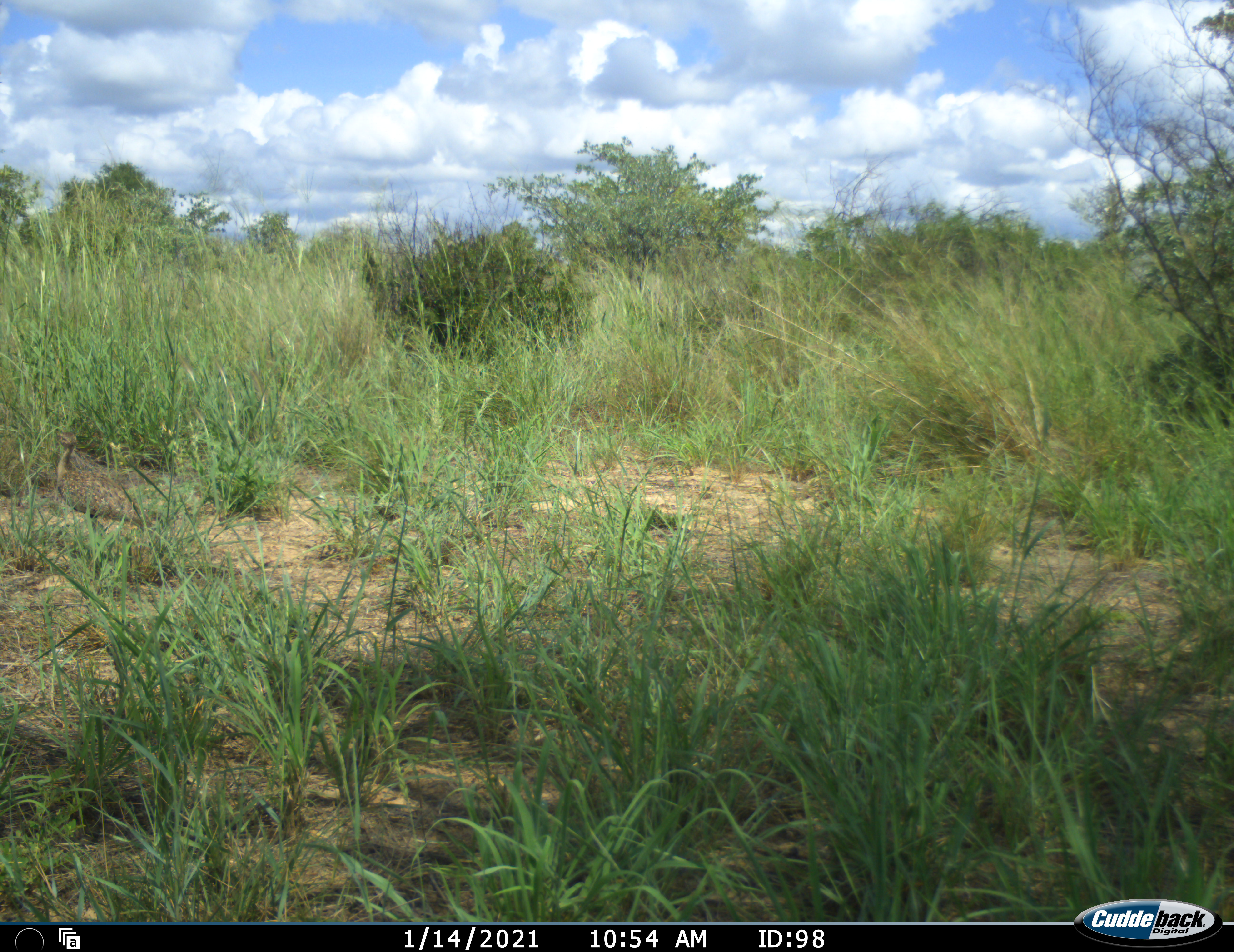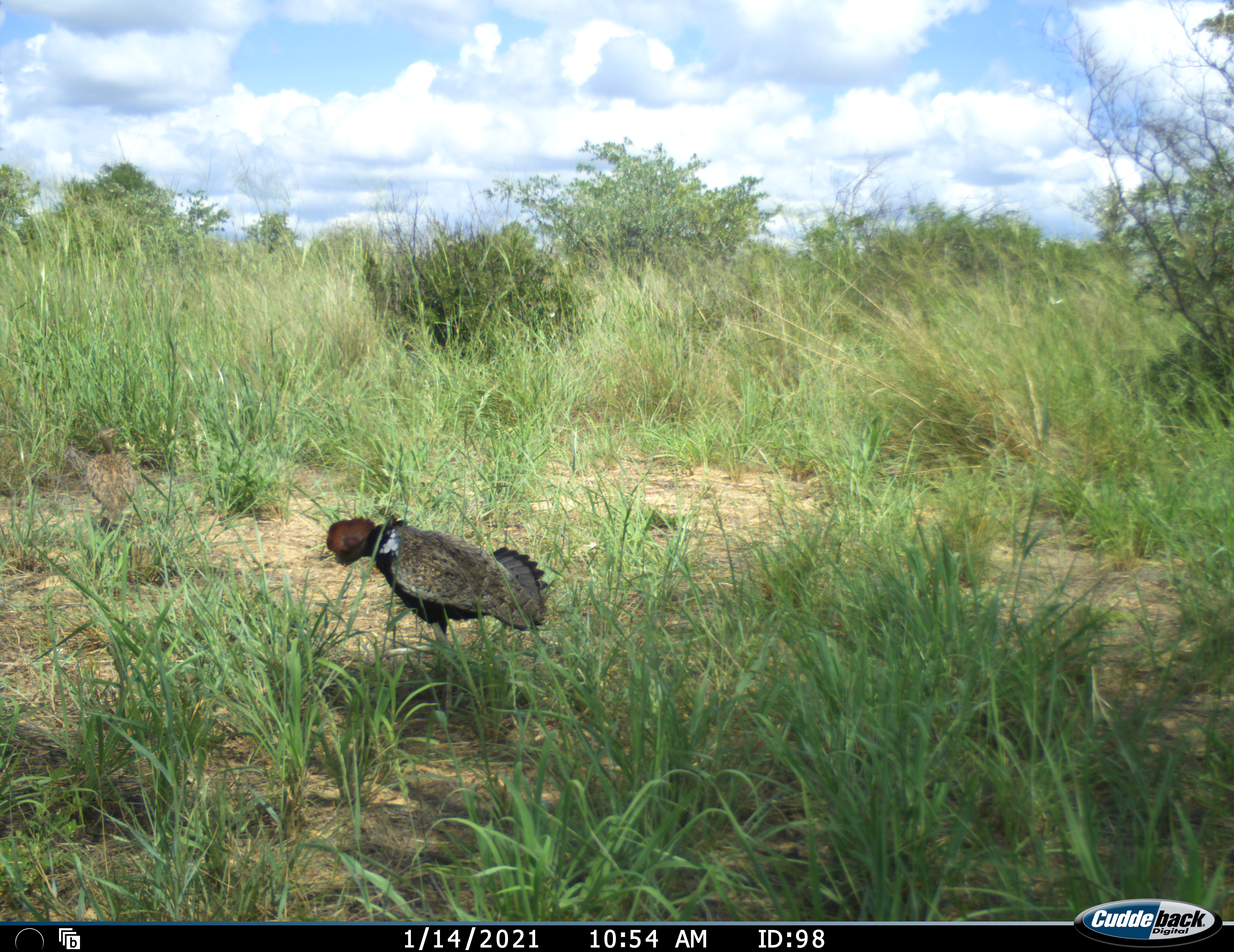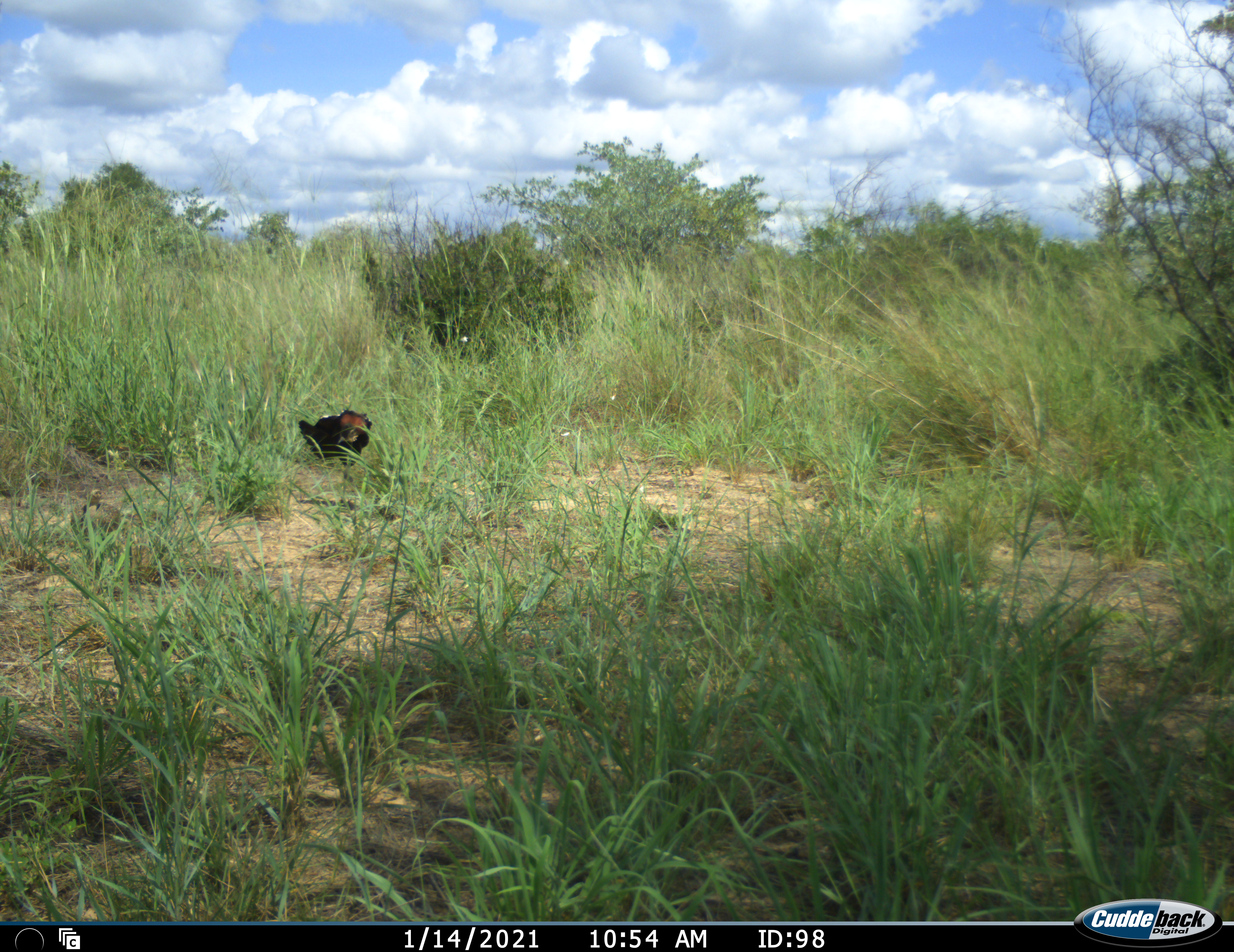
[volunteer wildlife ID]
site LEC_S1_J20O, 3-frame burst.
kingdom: Animalia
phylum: Chordata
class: Aves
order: Otidiformes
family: Otididae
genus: Eupodotis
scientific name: Eupodotis ruficrista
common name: red-crested bustard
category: bustardredcrested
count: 2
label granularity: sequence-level